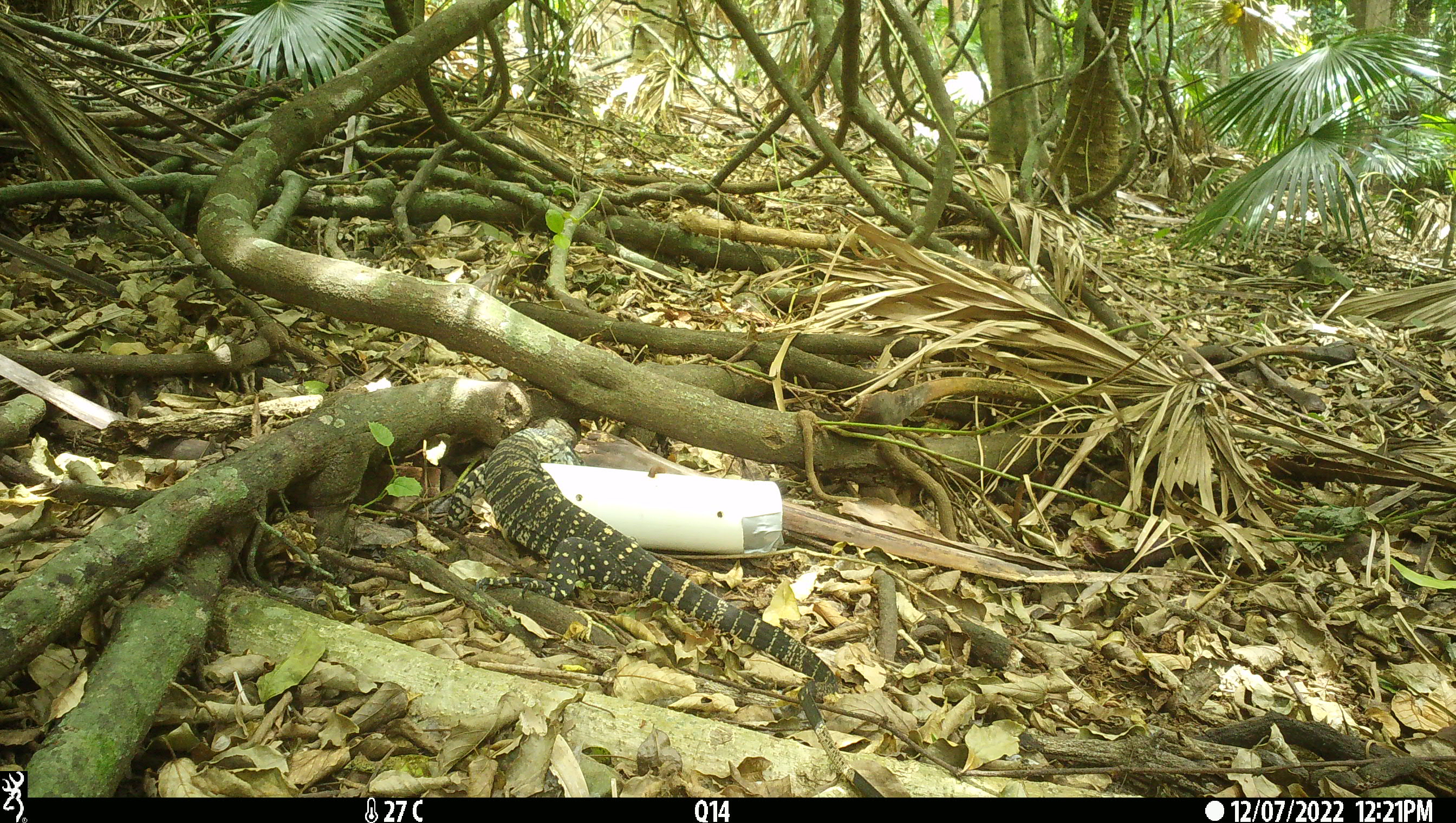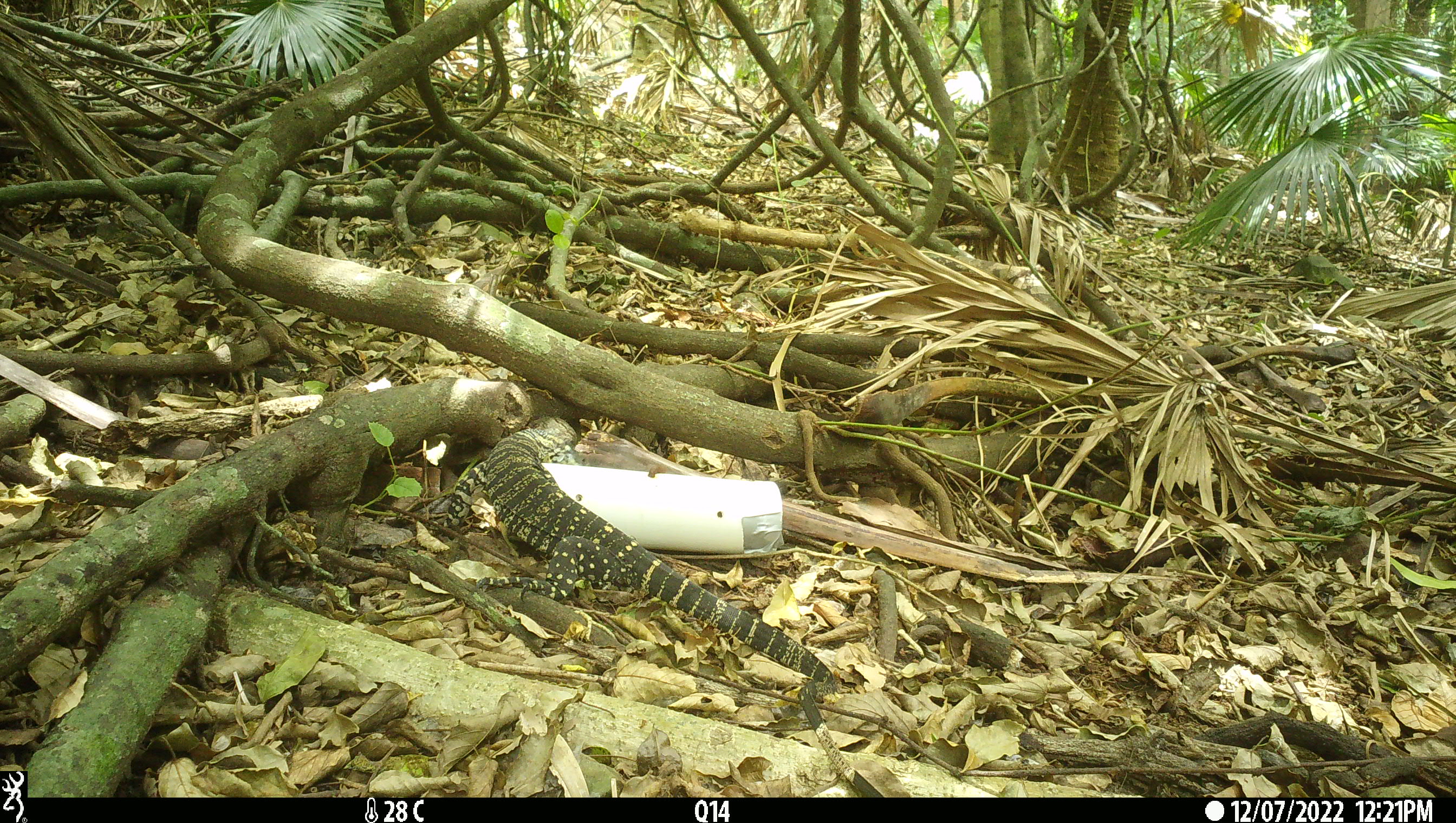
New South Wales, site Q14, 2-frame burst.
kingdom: Animalia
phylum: Chordata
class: Reptilia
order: Squamata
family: Varanidae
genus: Varanus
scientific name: Varanus varius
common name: lace monitor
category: goanna